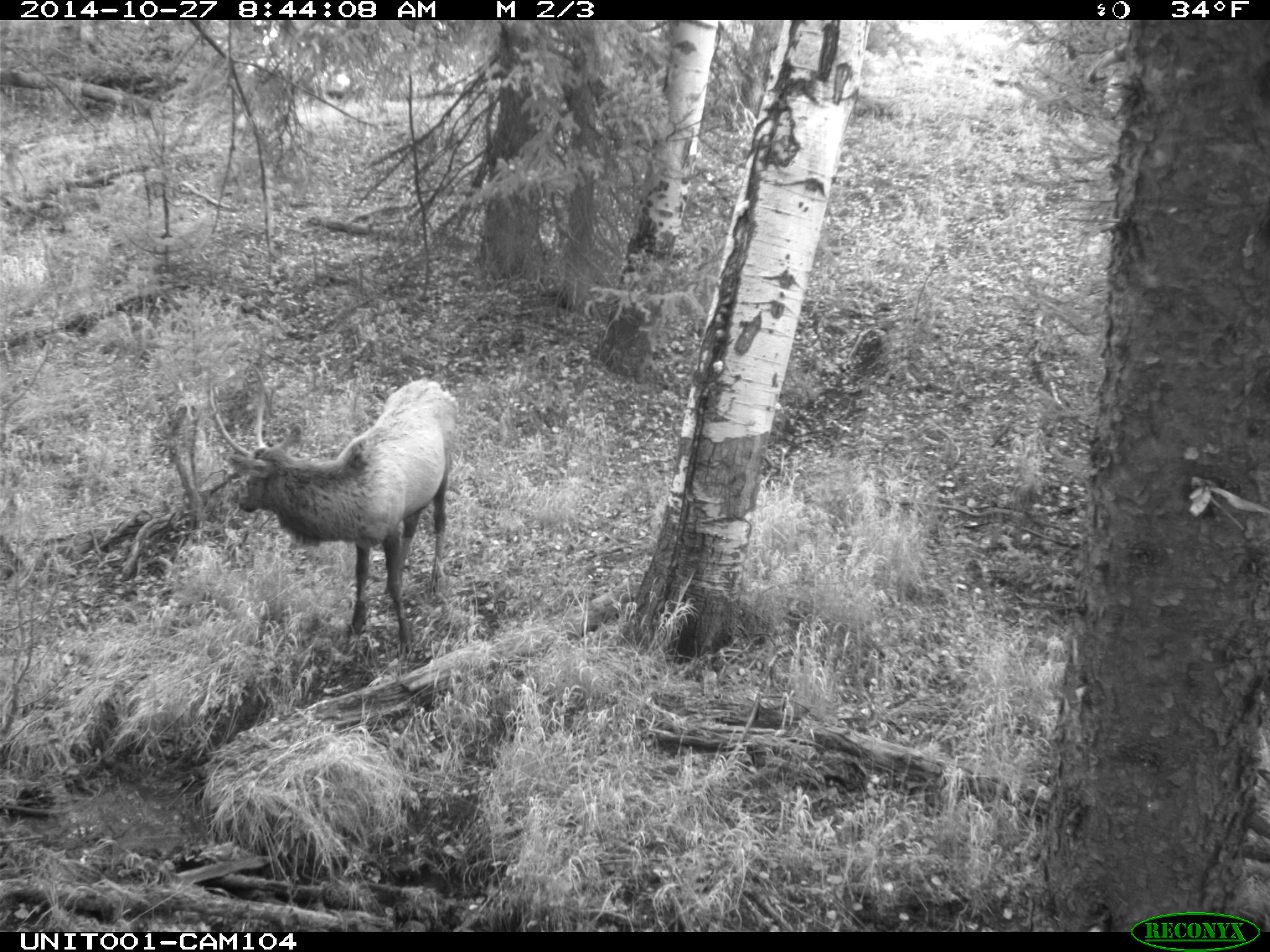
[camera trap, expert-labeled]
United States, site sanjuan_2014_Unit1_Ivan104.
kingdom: Animalia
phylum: Chordata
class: Mammalia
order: Artiodactyla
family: Cervidae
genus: Cervus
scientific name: Cervus elaphus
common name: red deer